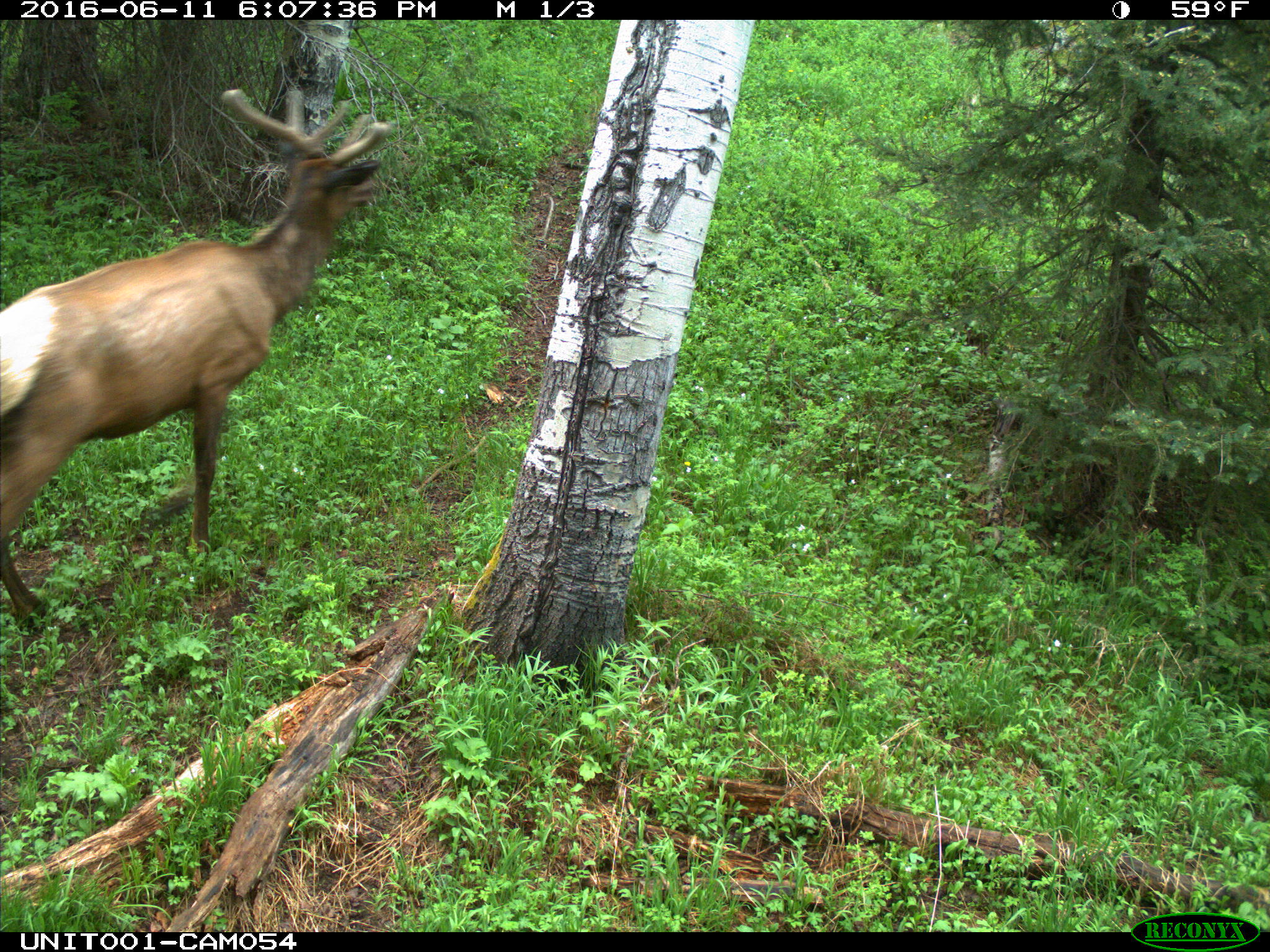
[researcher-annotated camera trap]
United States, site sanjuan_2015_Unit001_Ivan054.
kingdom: Animalia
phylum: Chordata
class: Mammalia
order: Artiodactyla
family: Cervidae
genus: Cervus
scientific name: Cervus elaphus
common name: red deer